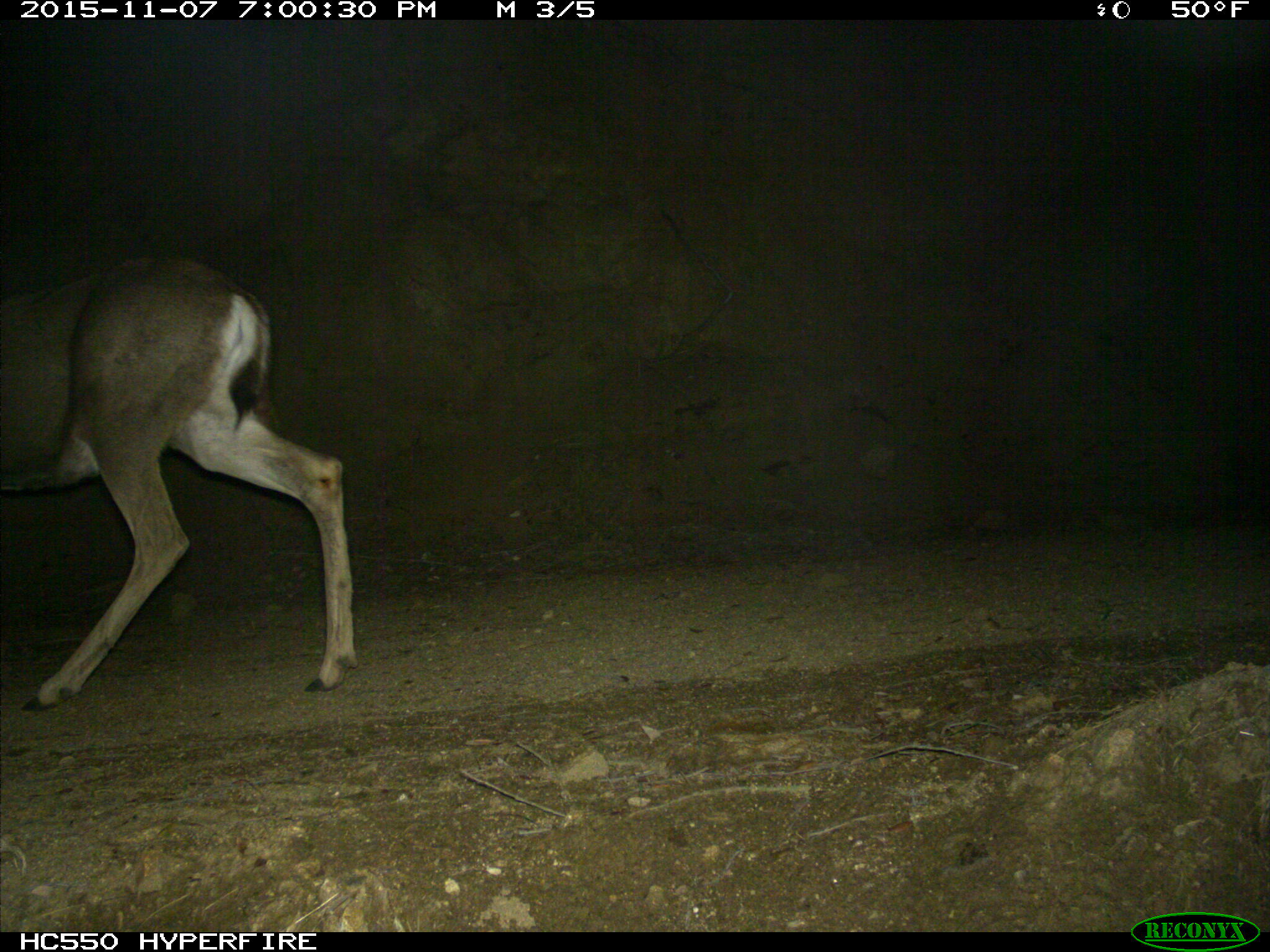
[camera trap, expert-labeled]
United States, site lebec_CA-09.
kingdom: Animalia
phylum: Chordata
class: Mammalia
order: Artiodactyla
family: Cervidae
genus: Odocoileus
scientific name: Odocoileus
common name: deer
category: unidentified deer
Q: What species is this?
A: Unidentified deer (deer) (Odocoileus).